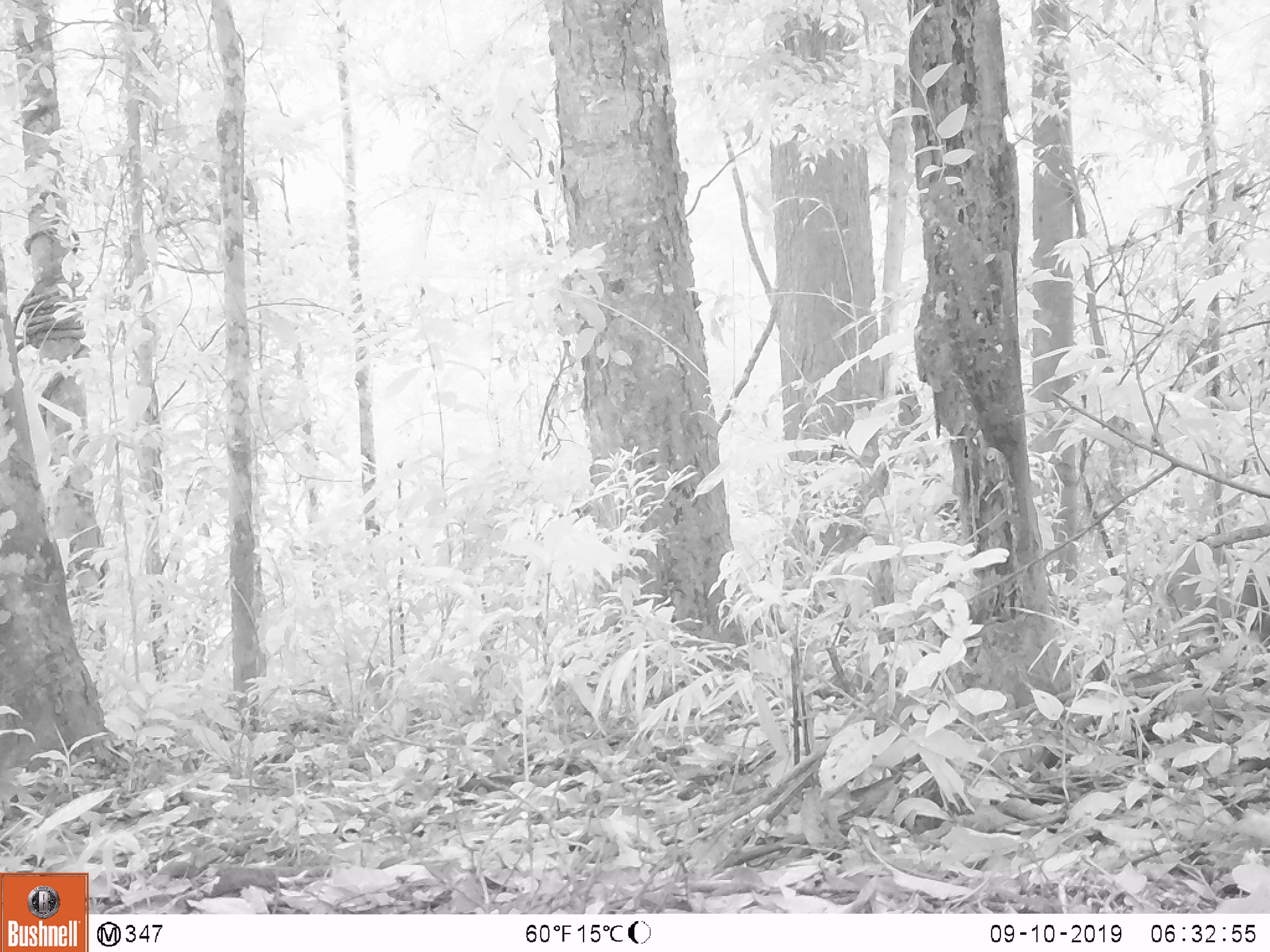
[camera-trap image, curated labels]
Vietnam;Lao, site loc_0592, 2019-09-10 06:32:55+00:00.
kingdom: Animalia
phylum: Chordata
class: Mammalia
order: Artiodactyla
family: Suidae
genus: Sus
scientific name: Sus scrofa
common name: eurasian wild pig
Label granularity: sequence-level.